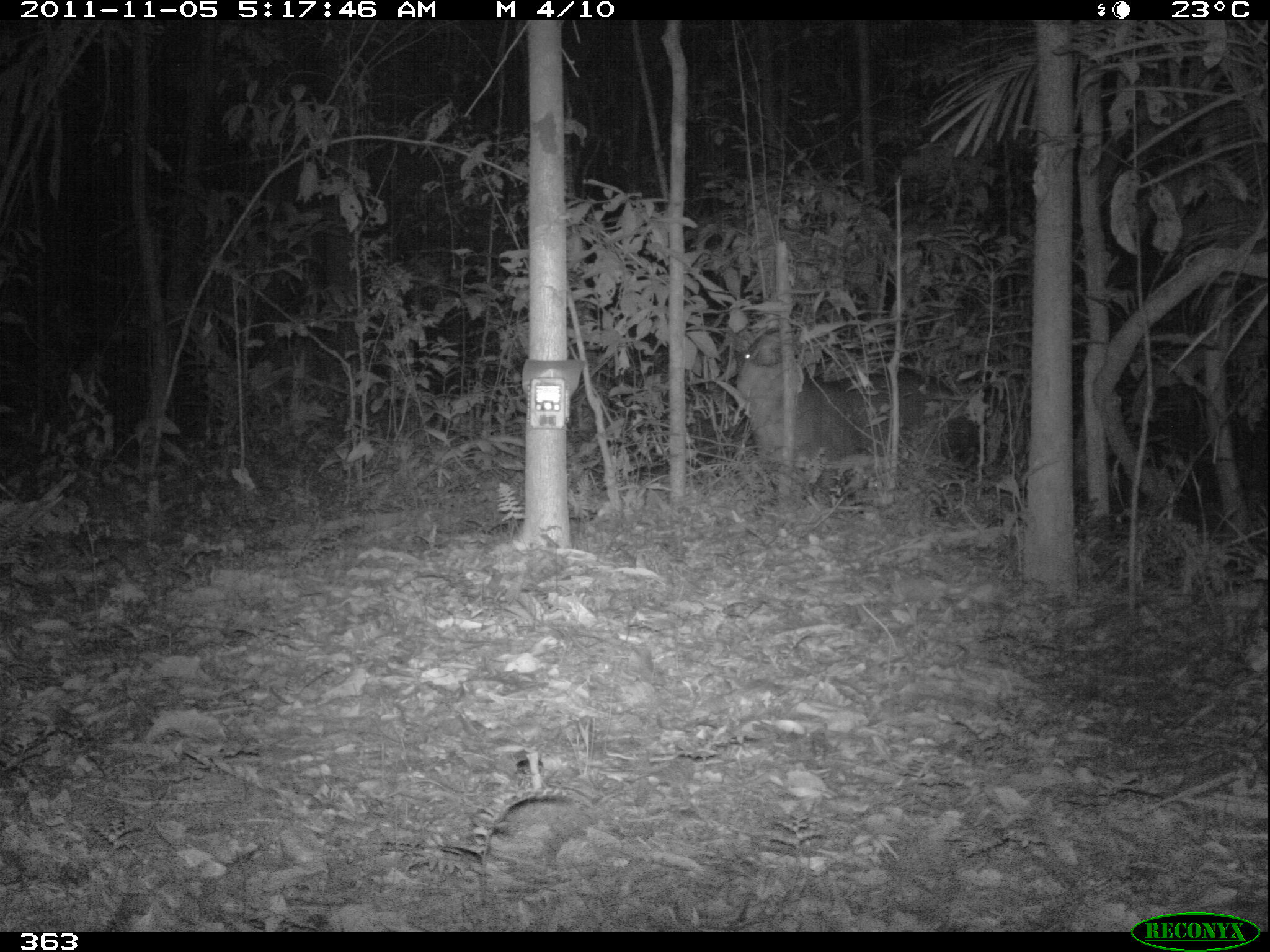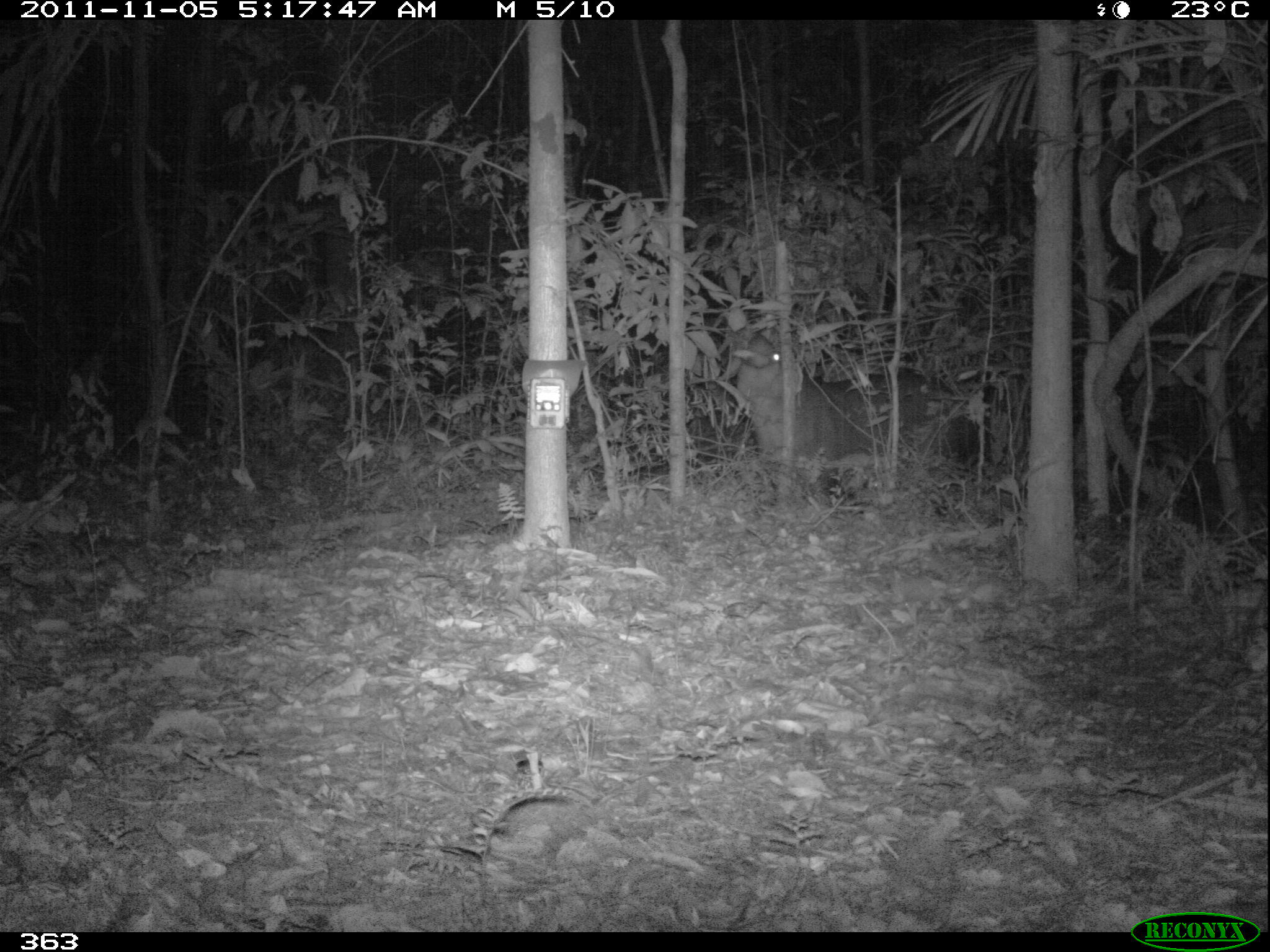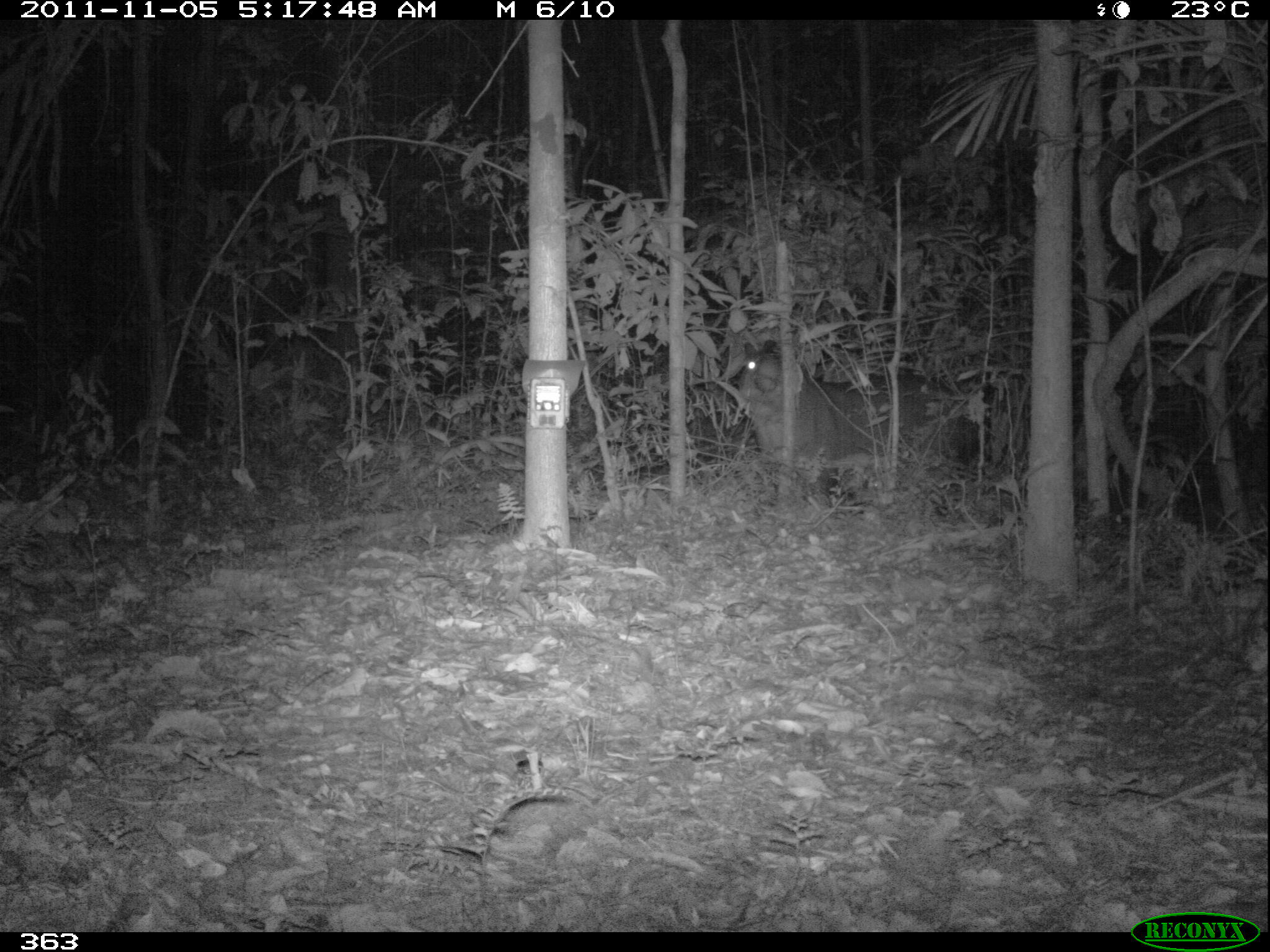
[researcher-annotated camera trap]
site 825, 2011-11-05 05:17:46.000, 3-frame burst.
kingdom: Animalia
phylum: Chordata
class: Mammalia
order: Perissodactyla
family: Tapiridae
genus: Tapirus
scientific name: Tapirus terrestris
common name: south american tapir